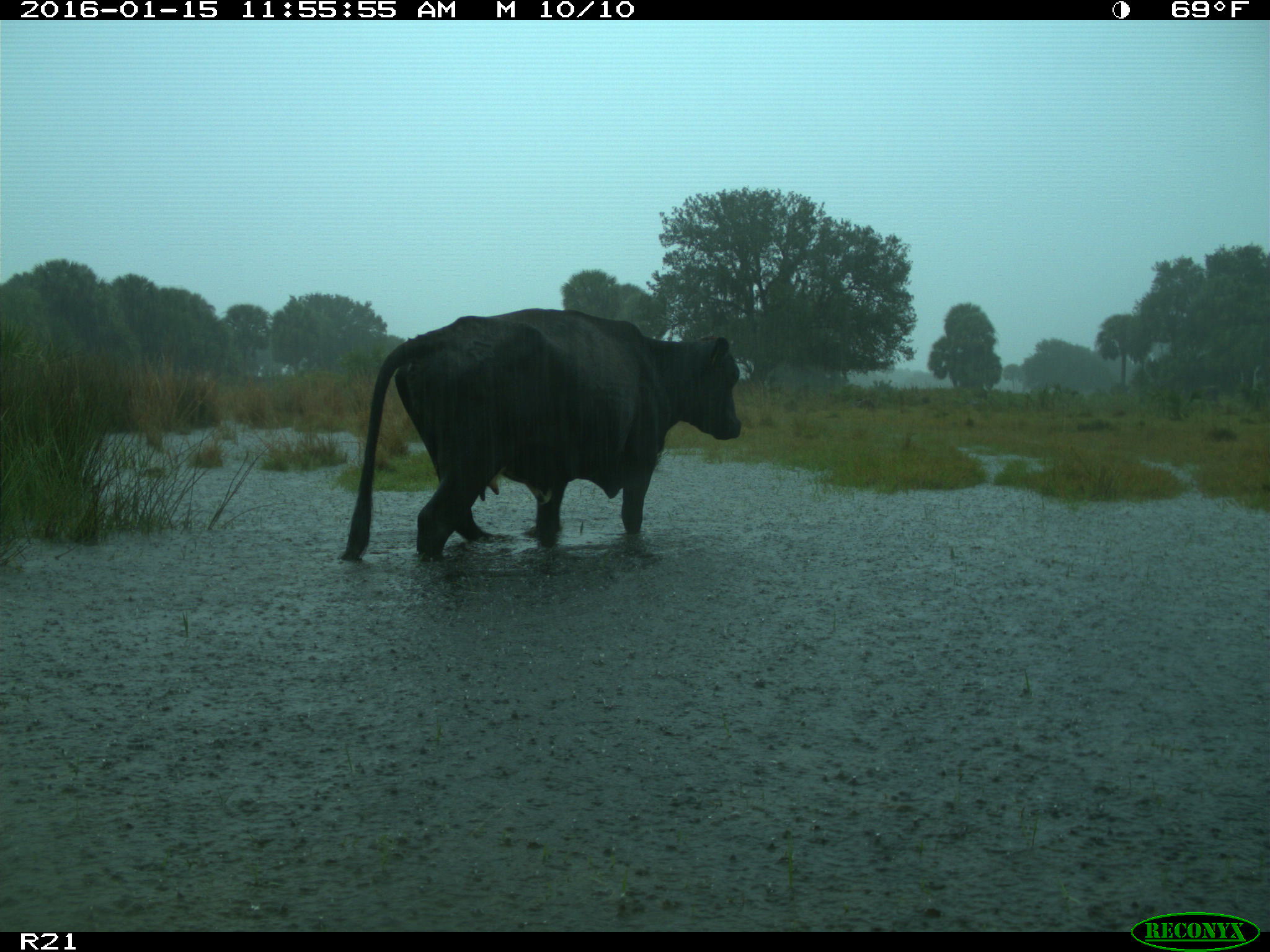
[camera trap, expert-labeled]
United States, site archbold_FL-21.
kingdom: Animalia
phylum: Chordata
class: Mammalia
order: Artiodactyla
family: Bovidae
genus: Bos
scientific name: Bos taurus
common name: domestic cow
Bos taurus (domestic cow).